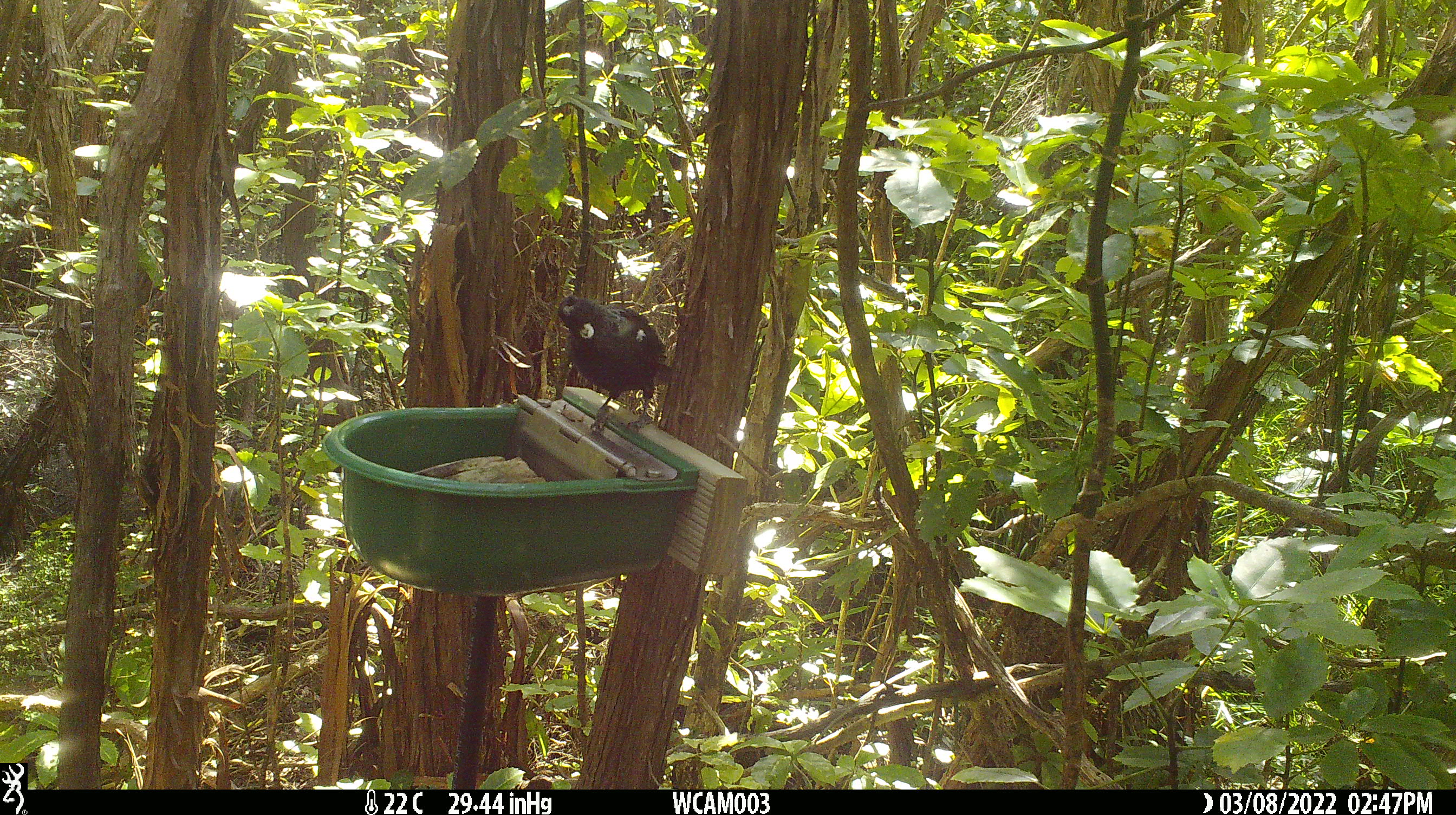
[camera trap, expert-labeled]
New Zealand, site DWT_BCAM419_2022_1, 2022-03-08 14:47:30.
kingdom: Animalia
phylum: Chordata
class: Aves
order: Passeriformes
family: Meliphagidae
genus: Prosthemadera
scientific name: Prosthemadera novaeseelandiae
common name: tui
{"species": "tui (Prosthemadera novaeseelandiae)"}